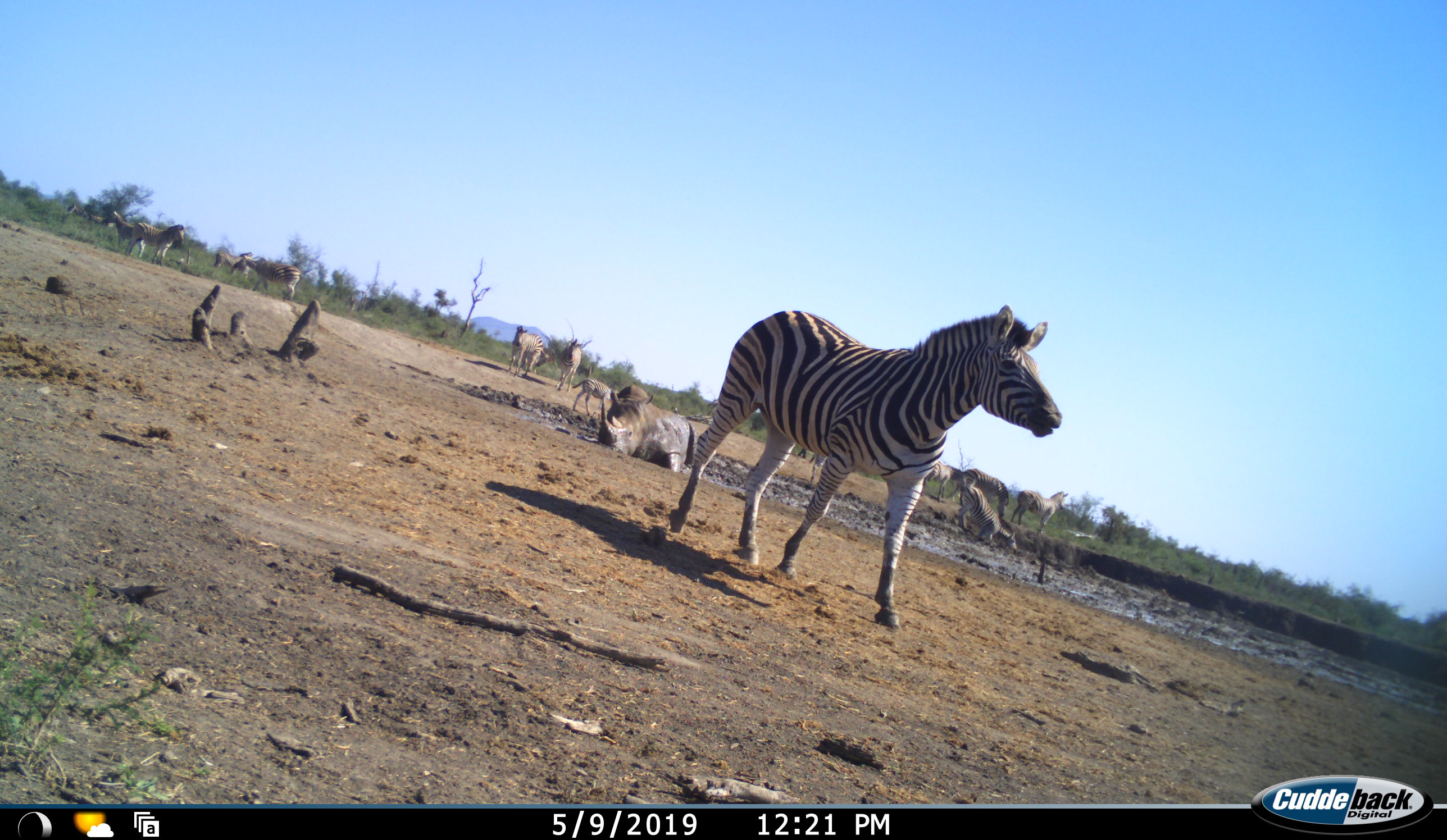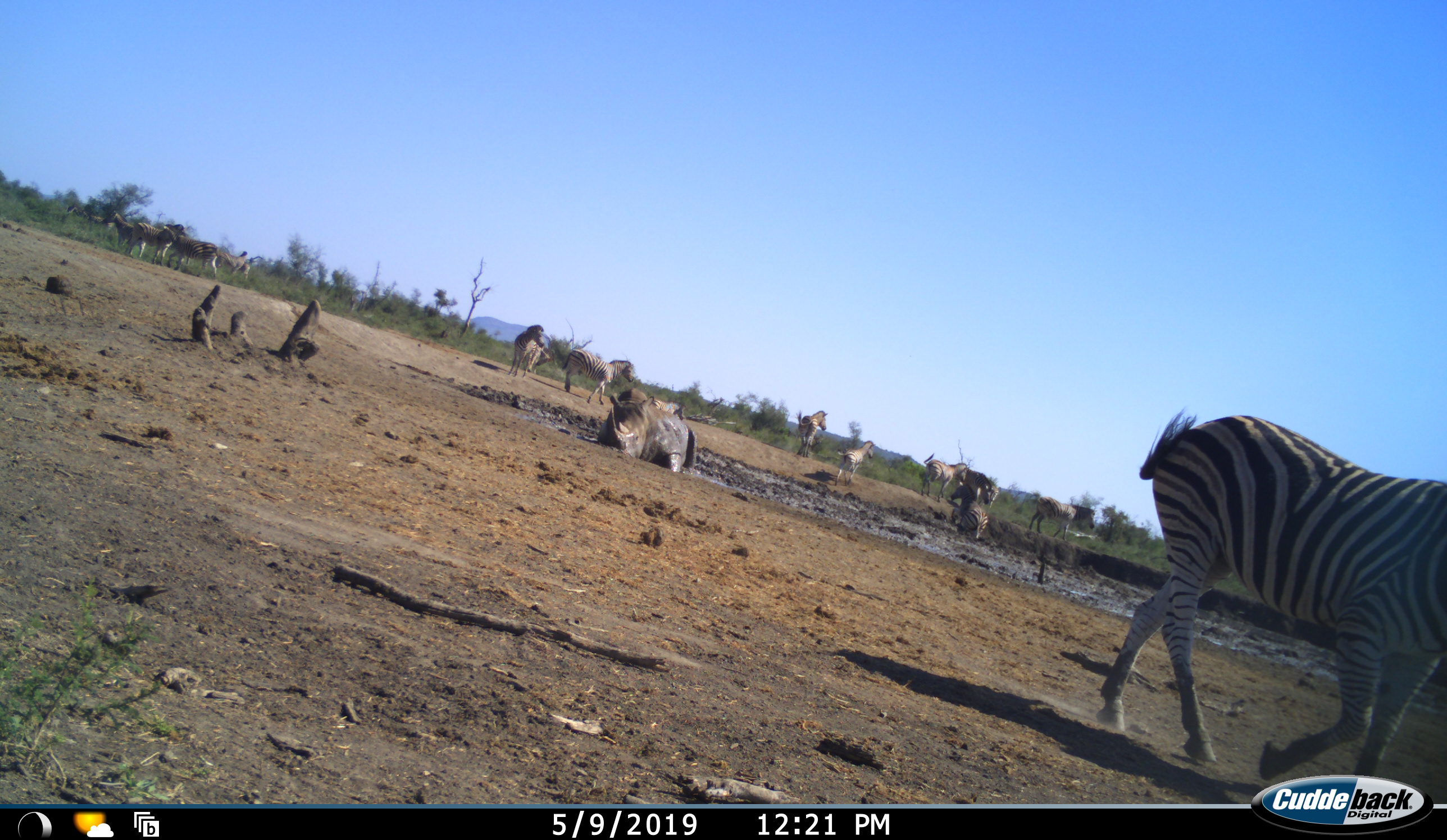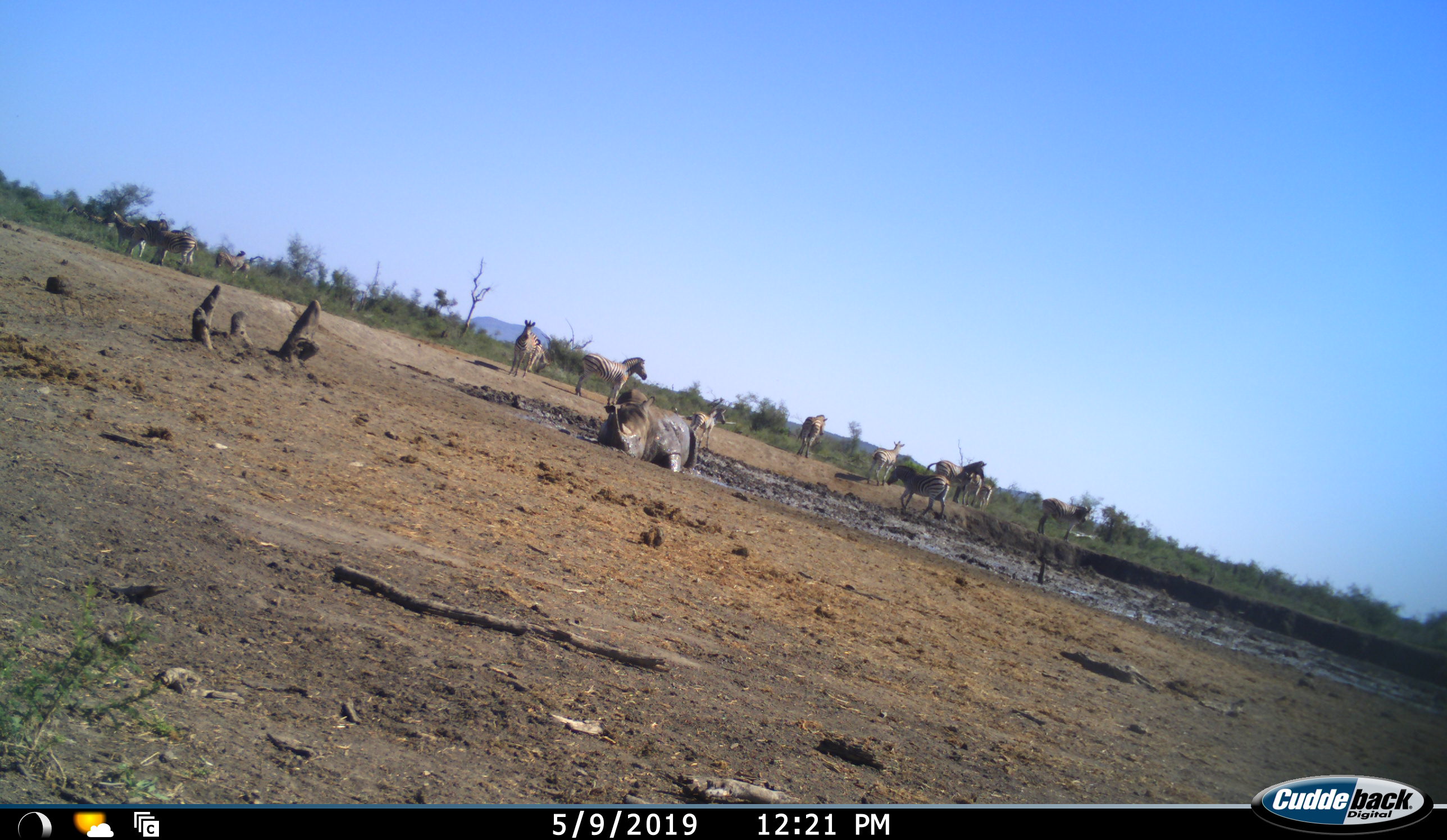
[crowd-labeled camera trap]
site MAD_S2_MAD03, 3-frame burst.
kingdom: Animalia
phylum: Chordata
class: Mammalia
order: Perissodactyla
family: Rhinocerotidae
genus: Diceros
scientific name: Diceros bicornis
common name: black rhinoceros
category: rhinocerosblack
Rhinocerosblack (black rhinoceros) (Diceros bicornis), count 1. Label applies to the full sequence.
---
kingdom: Animalia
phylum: Chordata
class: Mammalia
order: Perissodactyla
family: Equidae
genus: Equus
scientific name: Equus quagga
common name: plains zebra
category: zebraplains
Zebraplains (plains zebra) (Equus quagga), count 11-50. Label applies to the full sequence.